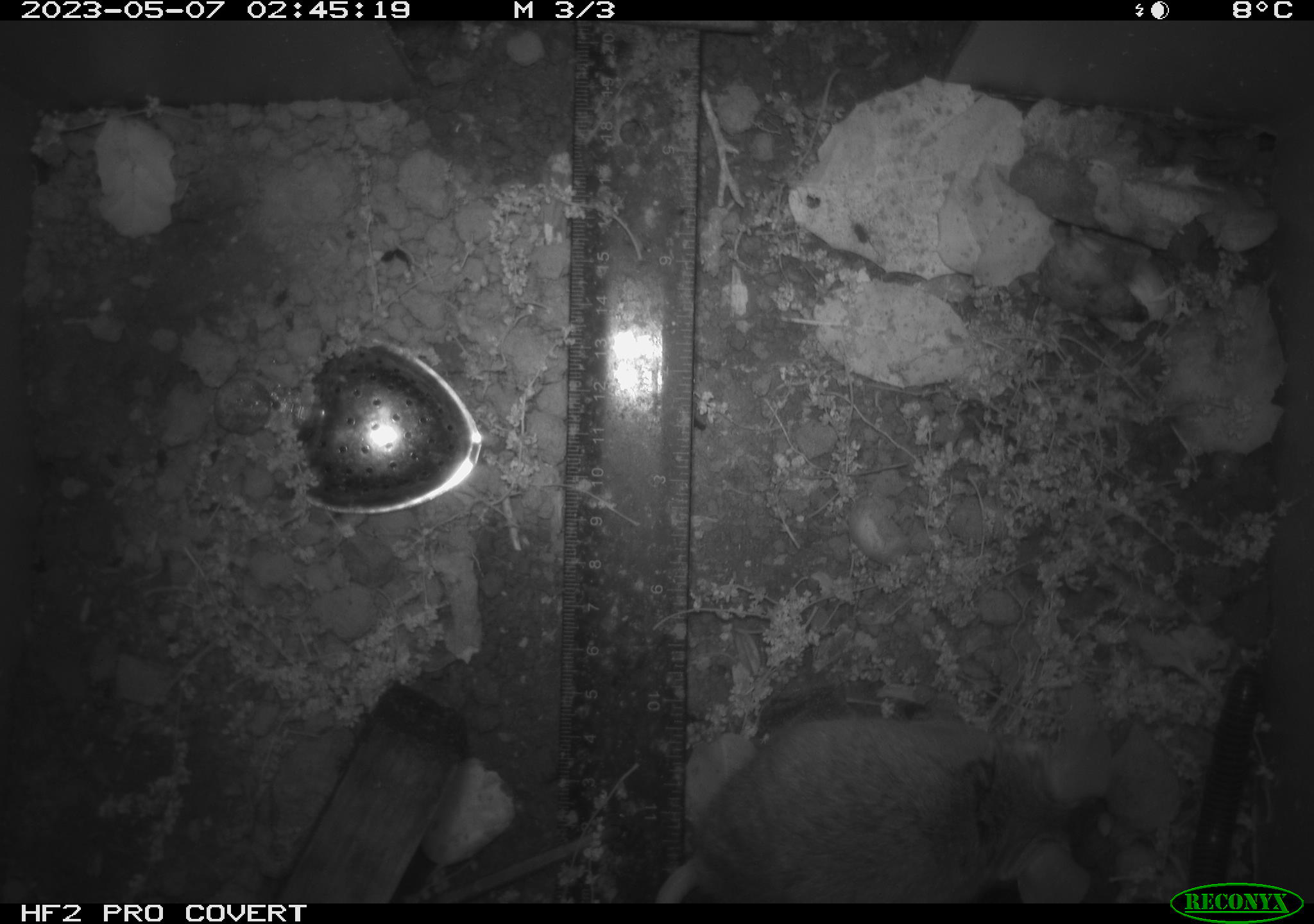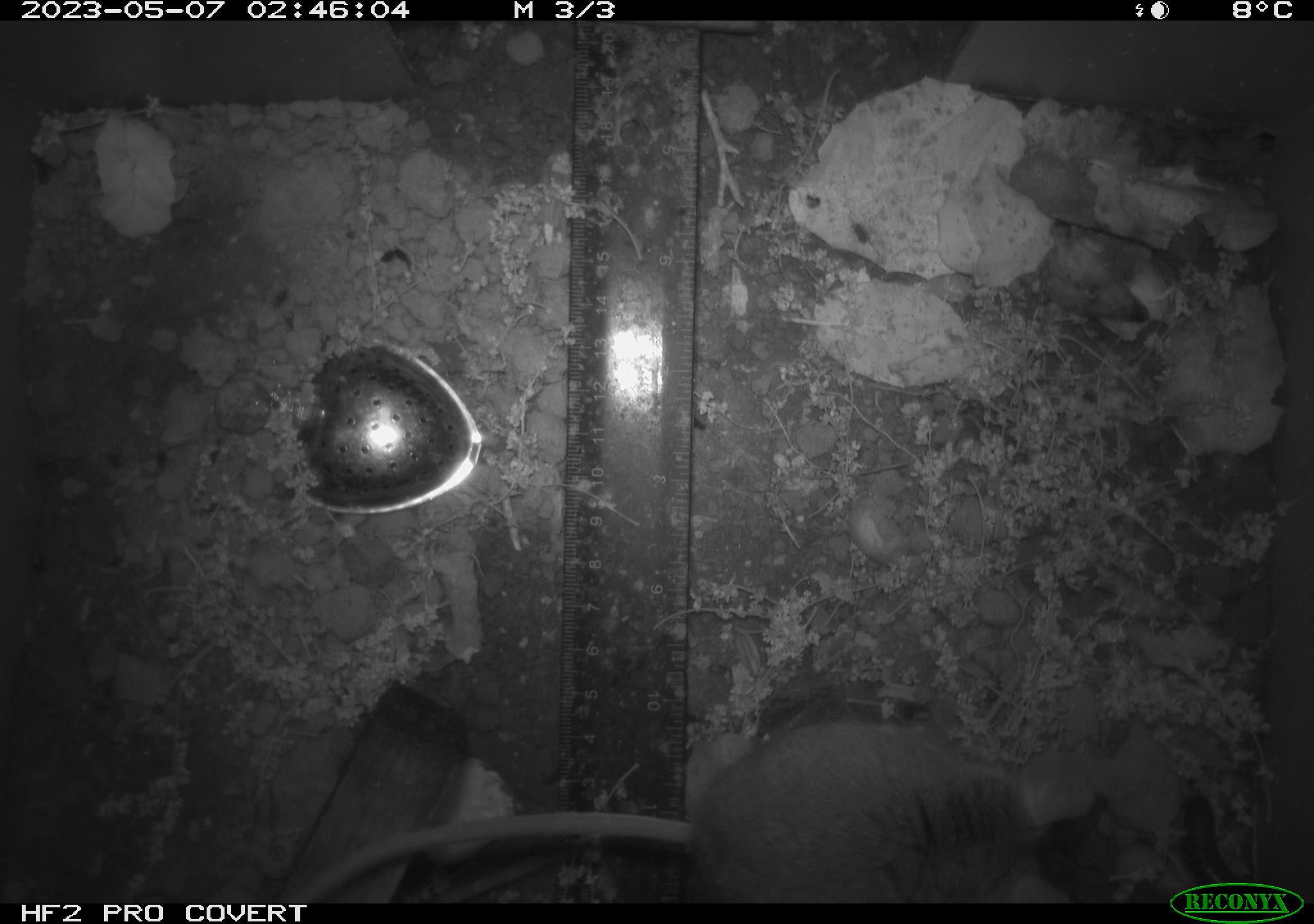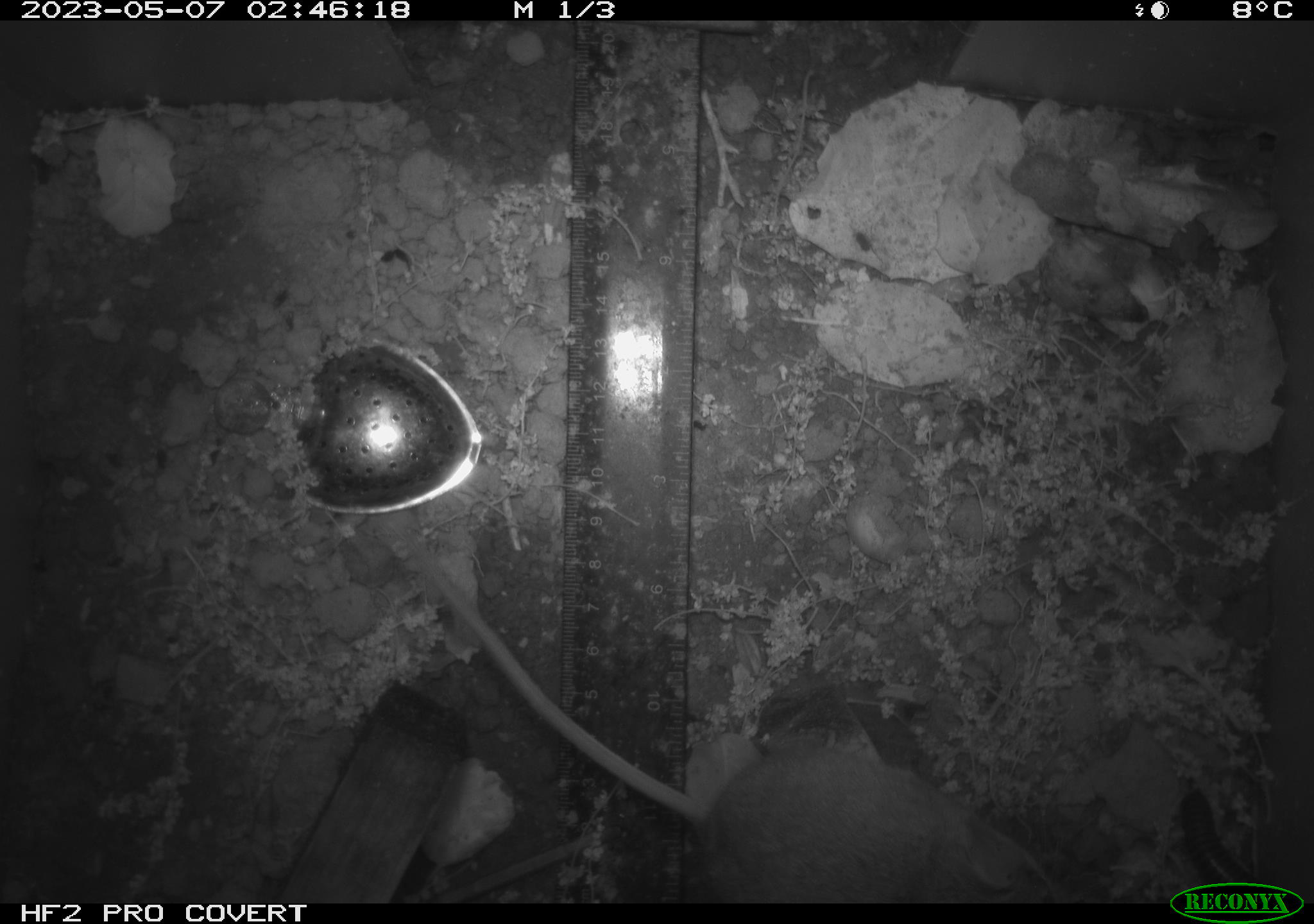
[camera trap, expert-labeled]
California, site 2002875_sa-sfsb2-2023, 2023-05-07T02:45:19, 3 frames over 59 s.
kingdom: Animalia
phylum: Chordata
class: Mammalia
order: Rodentia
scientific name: Rodentia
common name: mouse species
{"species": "mouse species (Rodentia)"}